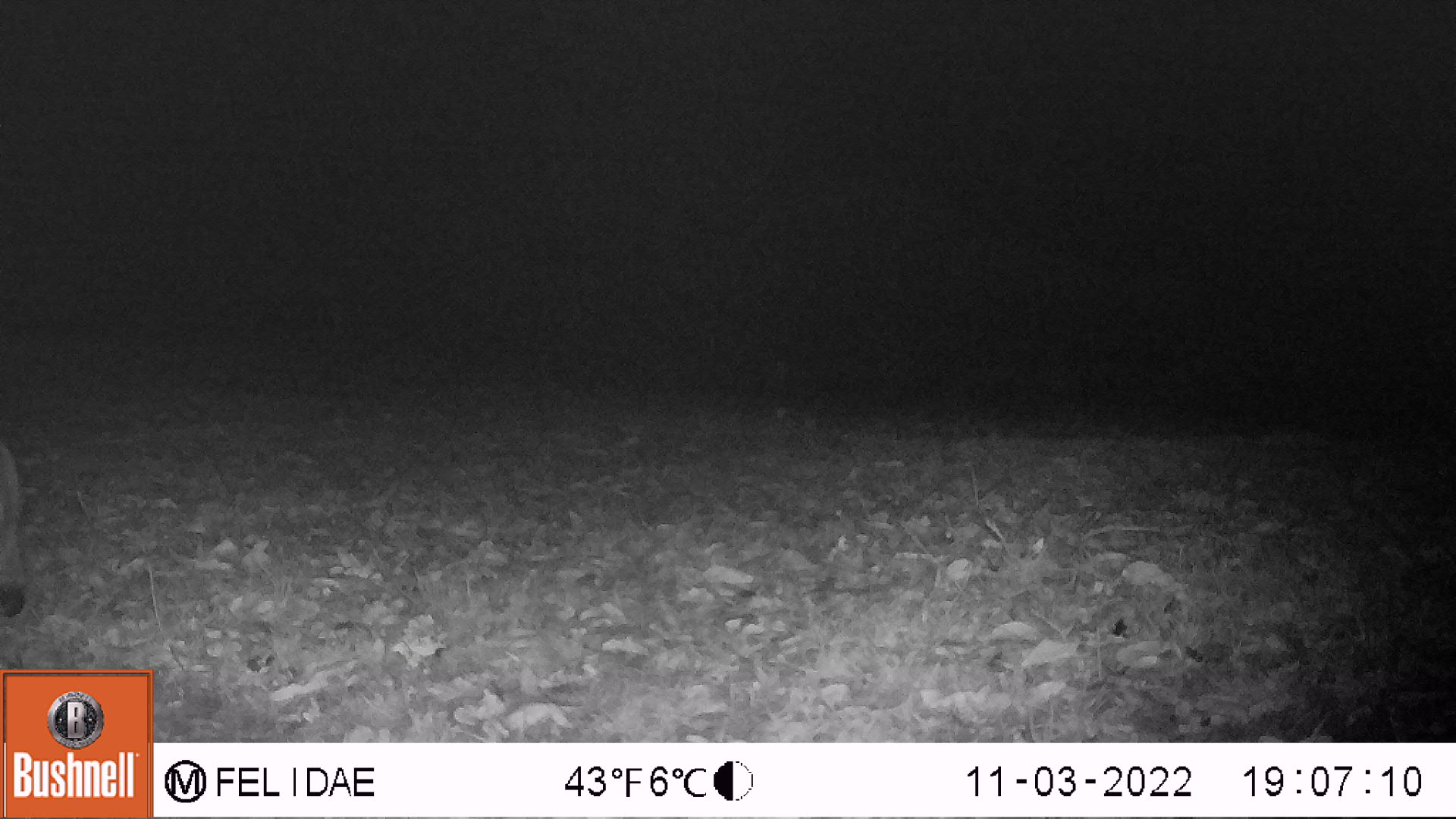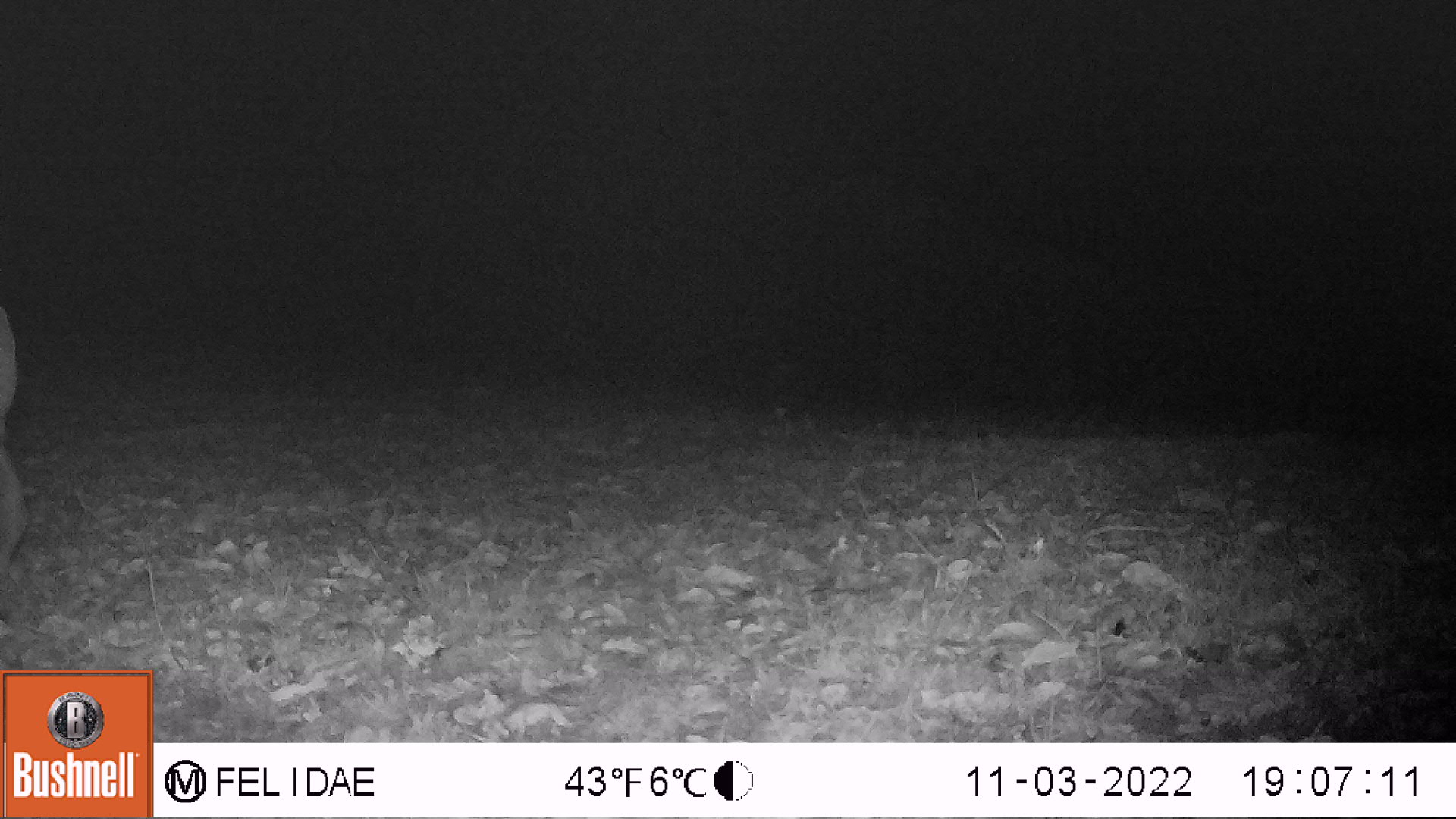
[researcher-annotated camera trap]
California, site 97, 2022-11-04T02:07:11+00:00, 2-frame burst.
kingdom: Animalia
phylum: Chordata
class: Mammalia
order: Artiodactyla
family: Cervidae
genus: Odocoileus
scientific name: Odocoileus hemionus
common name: mule deer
Mule deer (Odocoileus hemionus).